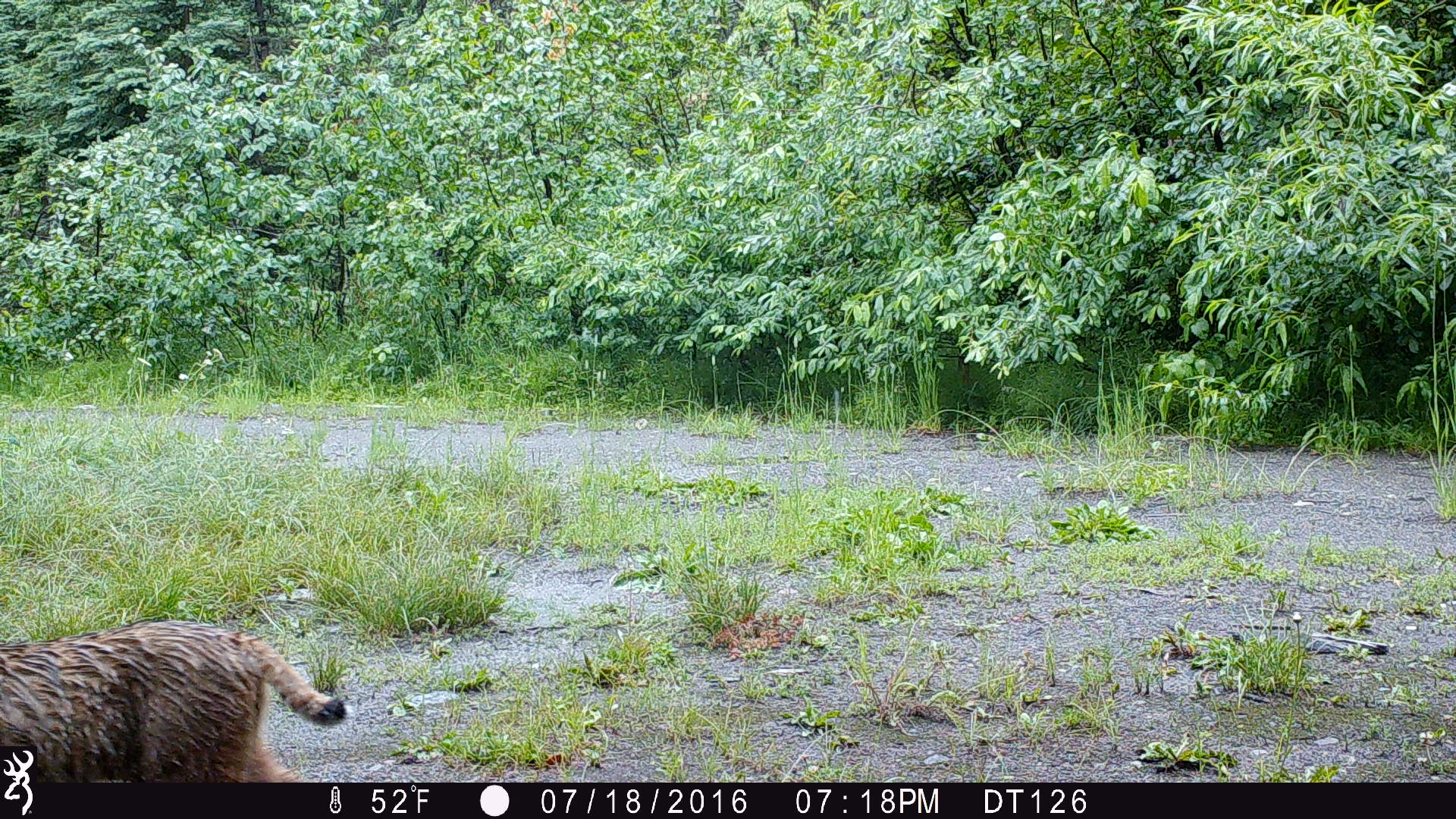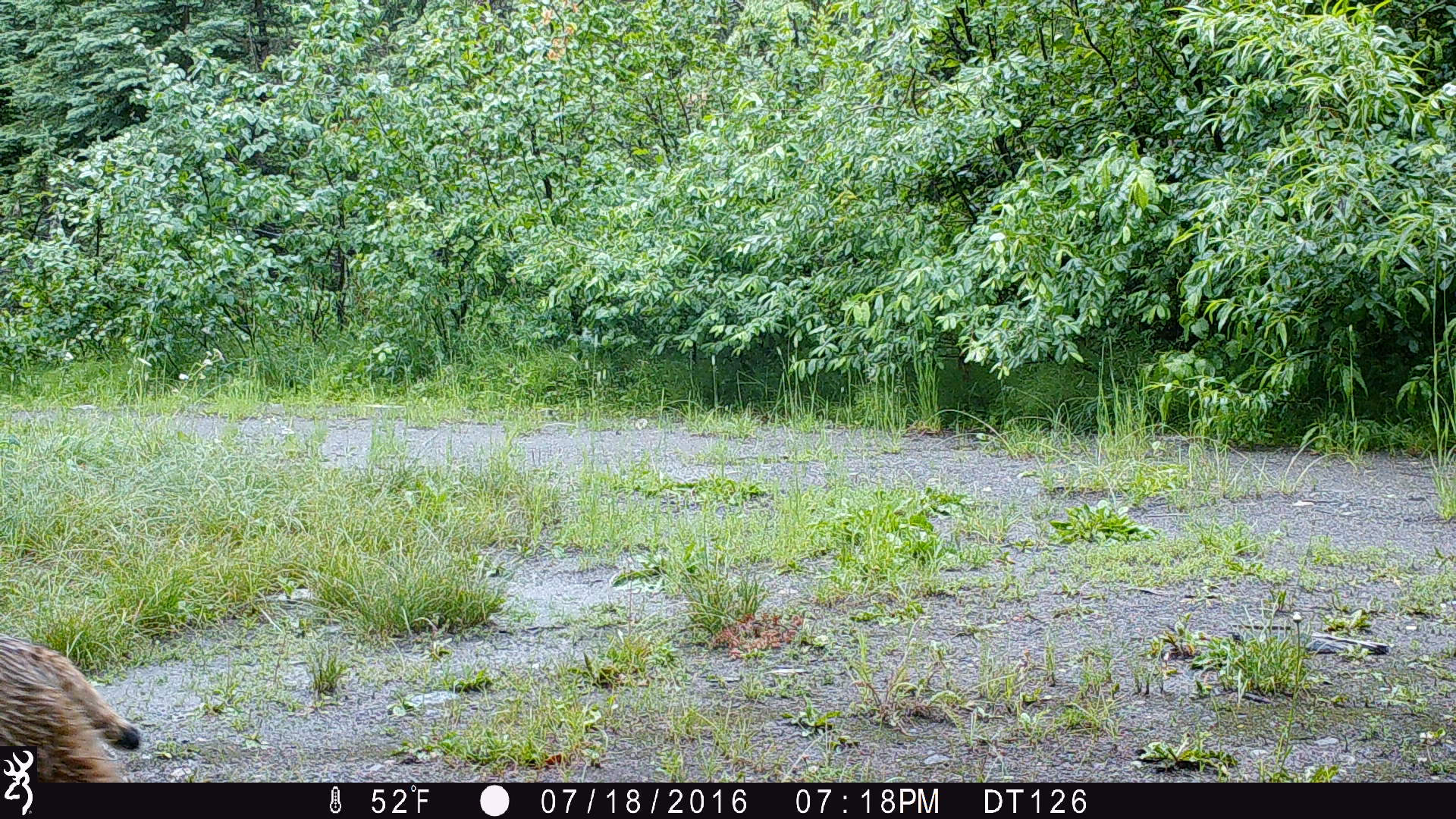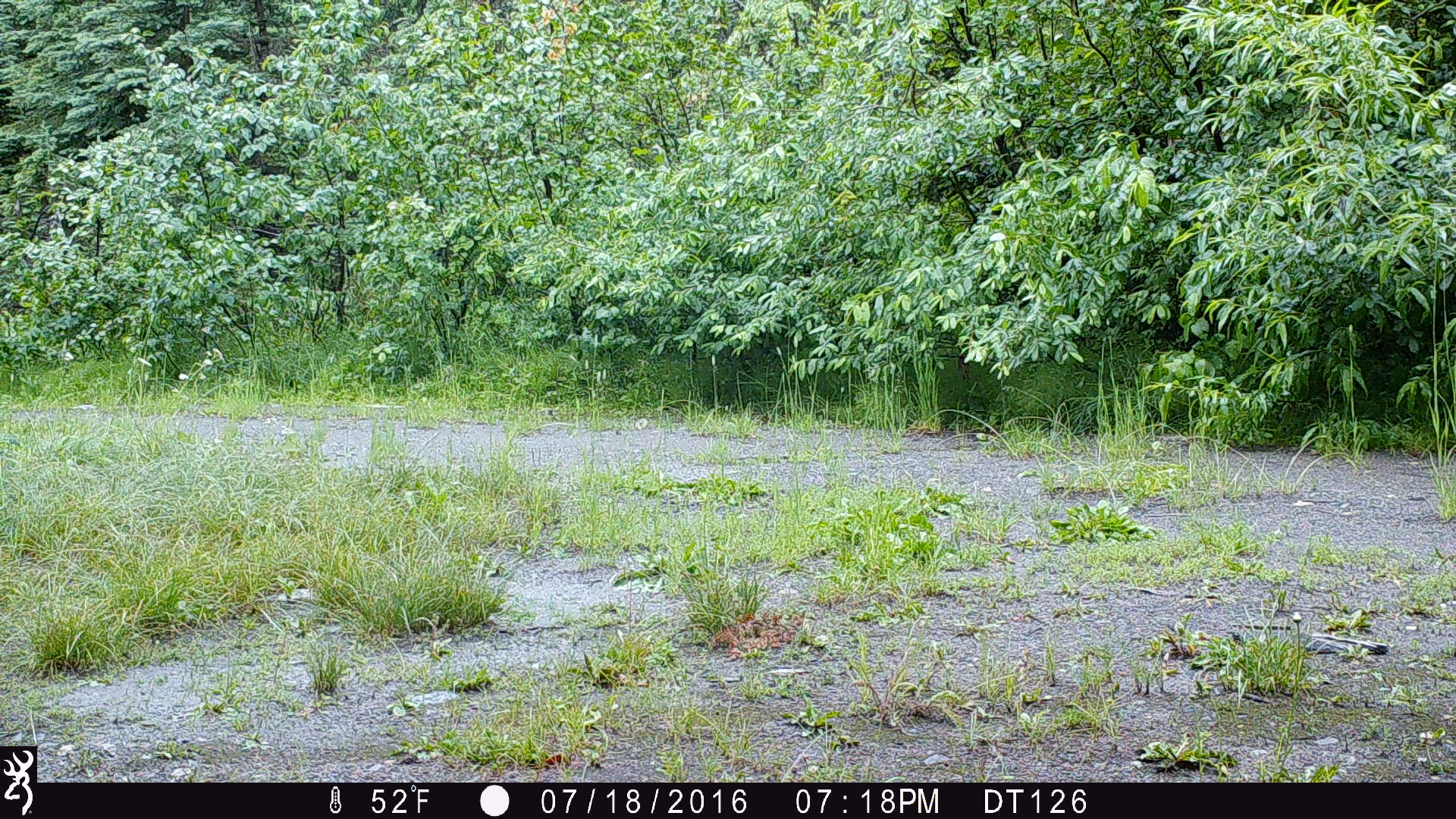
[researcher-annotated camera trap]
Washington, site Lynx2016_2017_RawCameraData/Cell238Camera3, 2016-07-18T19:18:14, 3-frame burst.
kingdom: Animalia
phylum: Chordata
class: Mammalia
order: Carnivora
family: Felidae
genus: Lynx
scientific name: Lynx rufus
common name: bobcat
Lynx rufus (bobcat). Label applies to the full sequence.